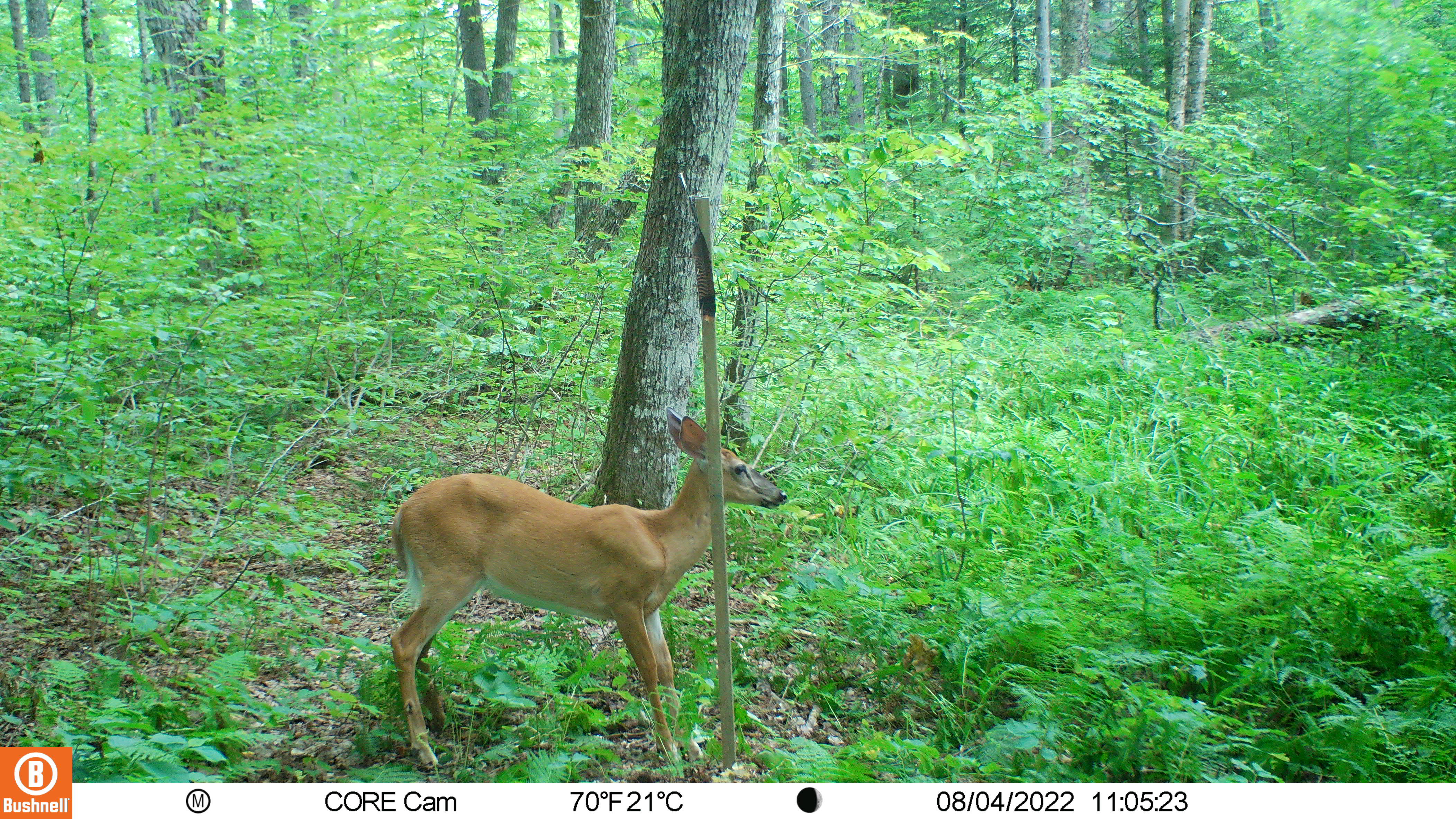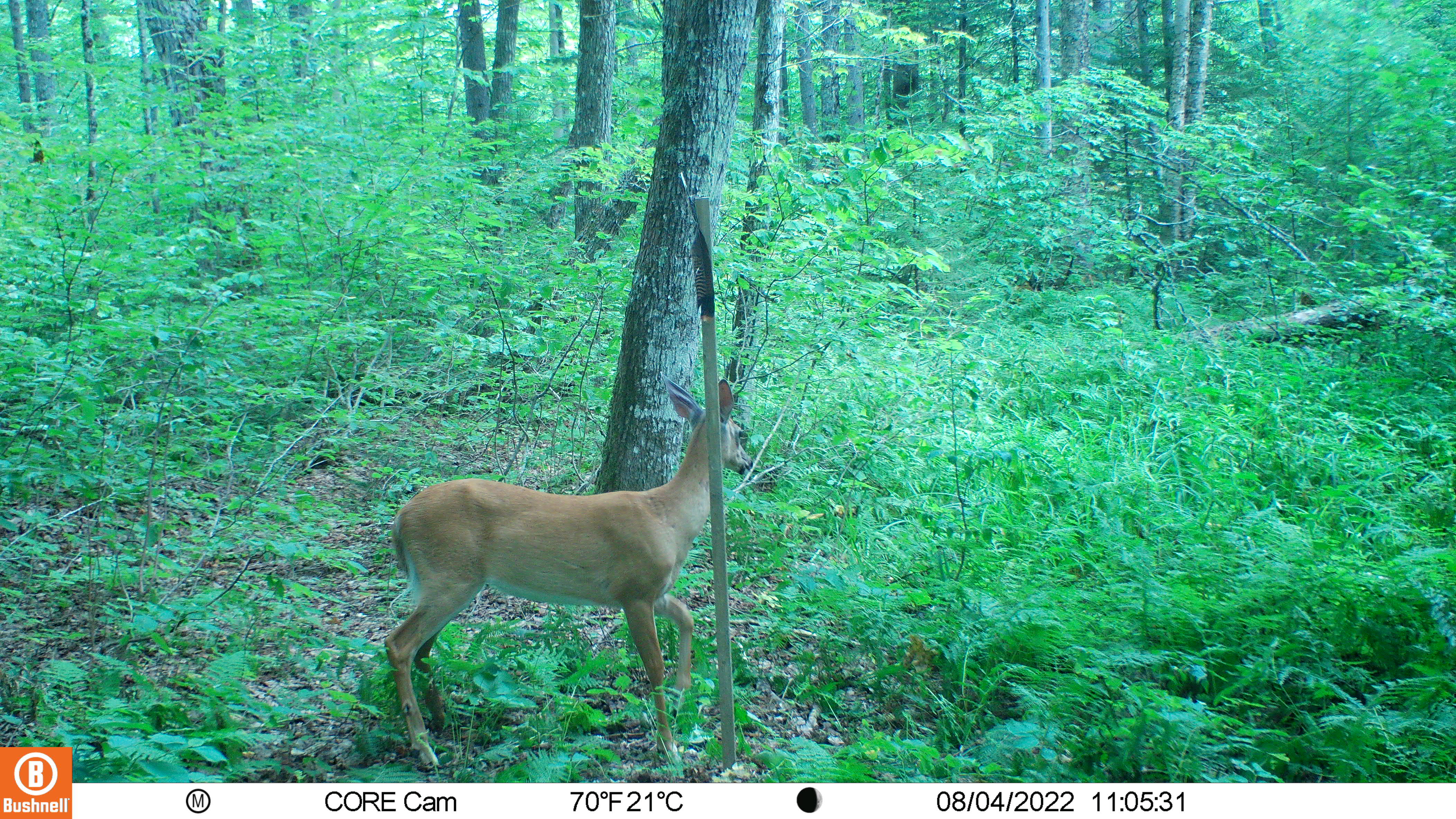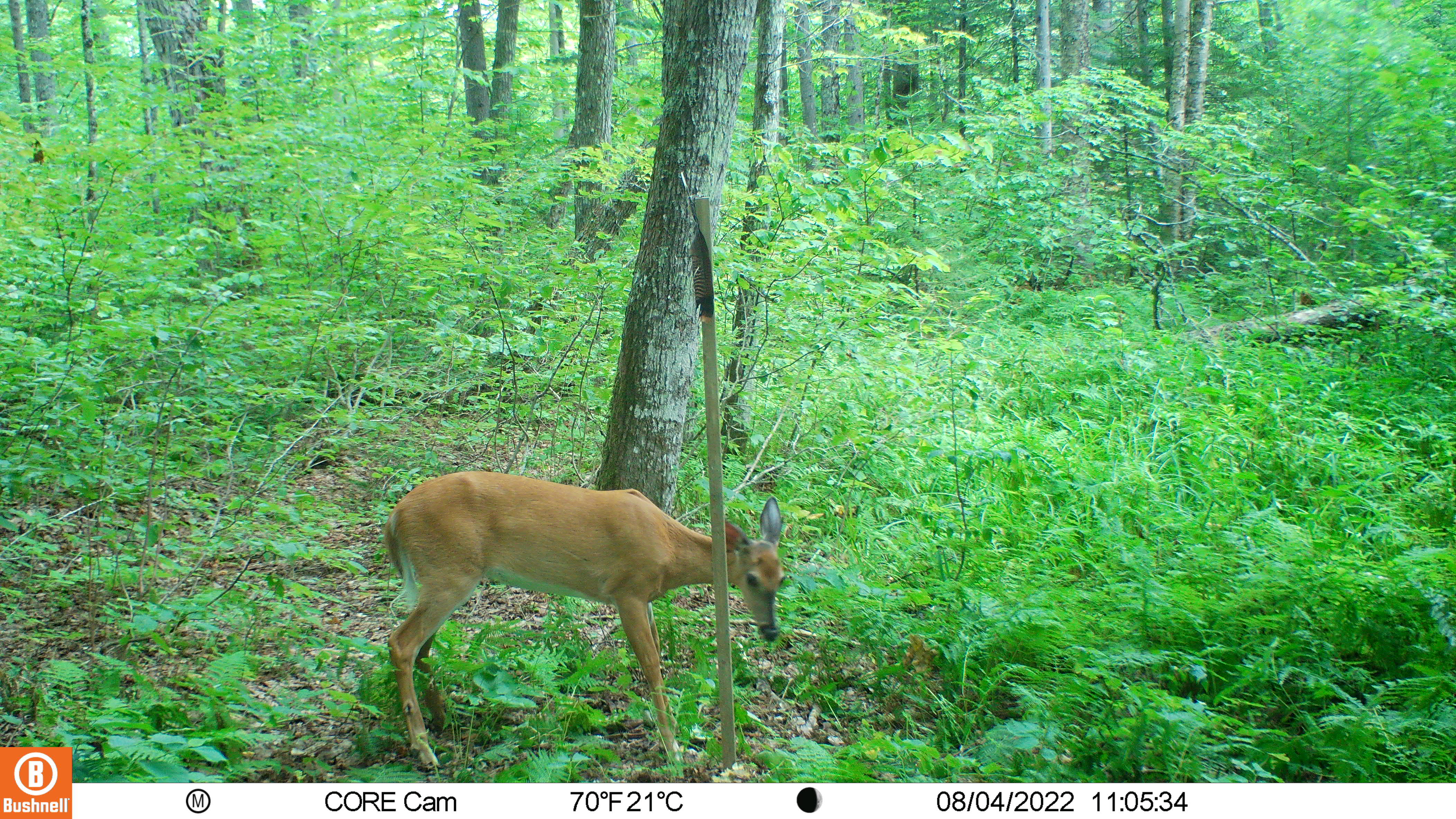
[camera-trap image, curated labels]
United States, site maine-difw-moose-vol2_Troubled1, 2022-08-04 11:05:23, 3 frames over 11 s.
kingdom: Animalia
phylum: Chordata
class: Mammalia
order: Artiodactyla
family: Cervidae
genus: Odocoileus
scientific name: Odocoileus virginianus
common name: white-tailed deer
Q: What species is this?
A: White-tailed deer (Odocoileus virginianus).